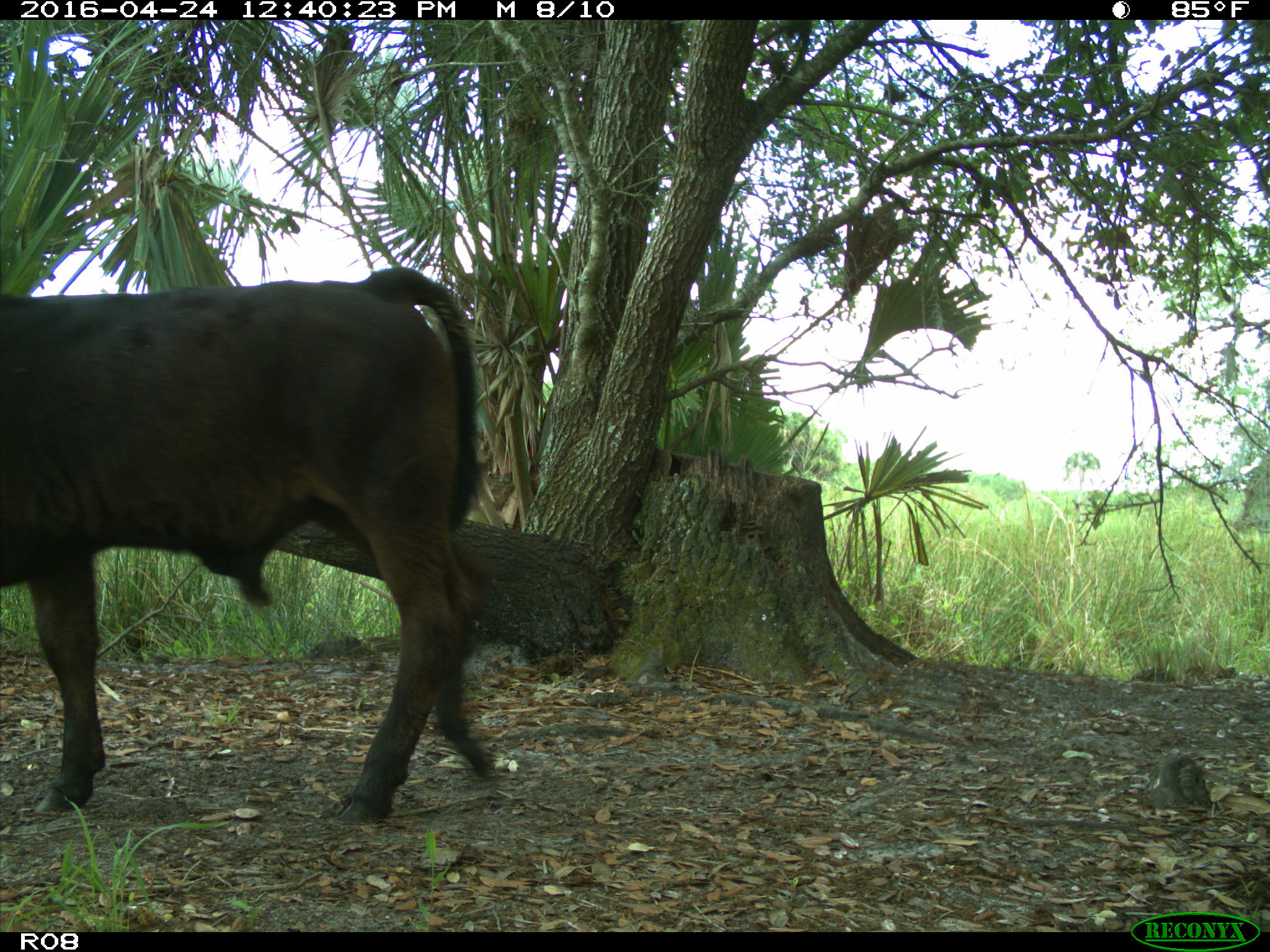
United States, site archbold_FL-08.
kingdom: Animalia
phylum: Chordata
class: Mammalia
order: Artiodactyla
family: Bovidae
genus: Bos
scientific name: Bos taurus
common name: domestic cow